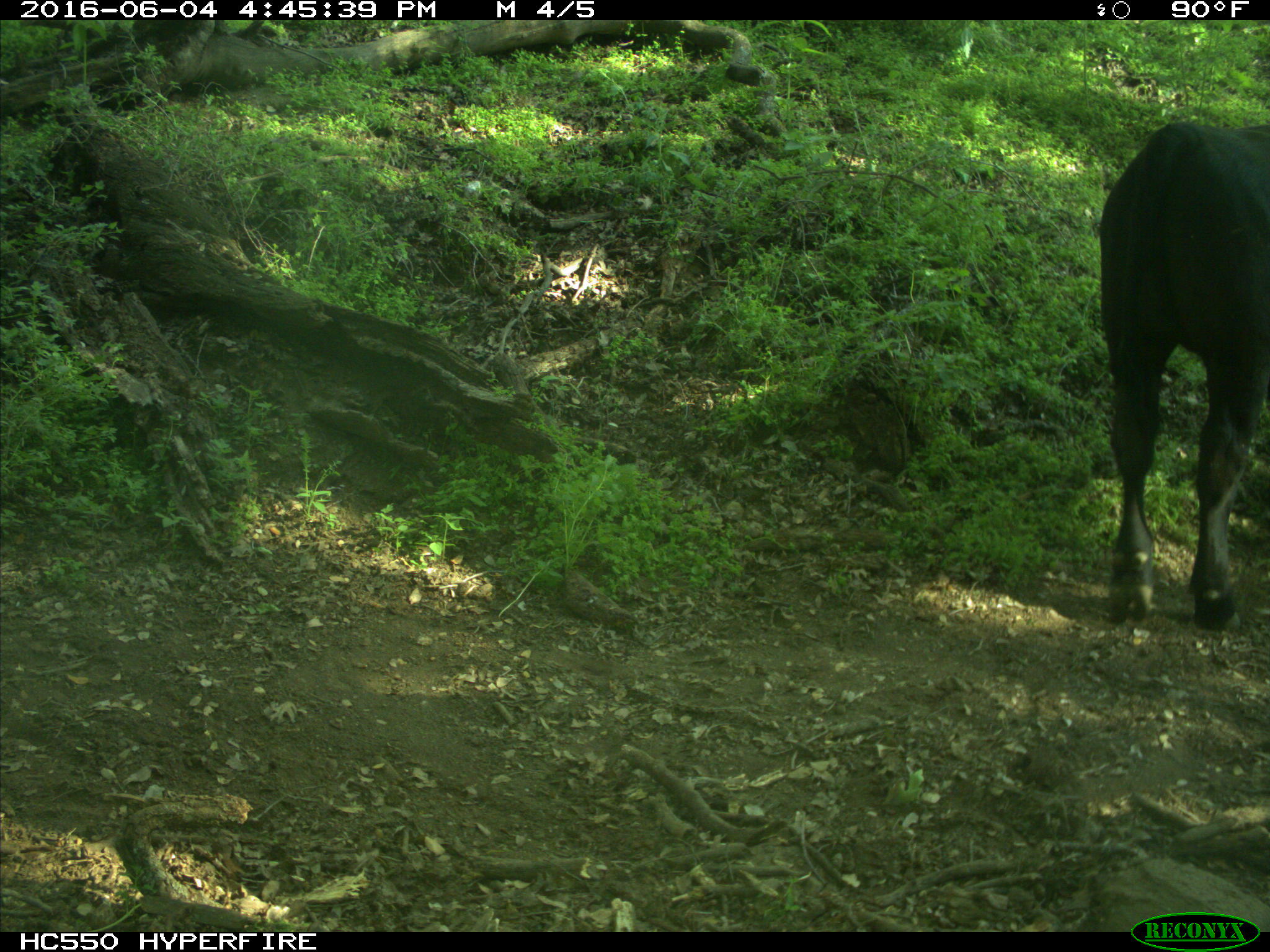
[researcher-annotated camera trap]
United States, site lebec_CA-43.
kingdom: Animalia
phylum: Chordata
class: Mammalia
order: Artiodactyla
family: Bovidae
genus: Bos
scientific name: Bos taurus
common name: domestic cow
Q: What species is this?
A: Bos taurus (domestic cow).